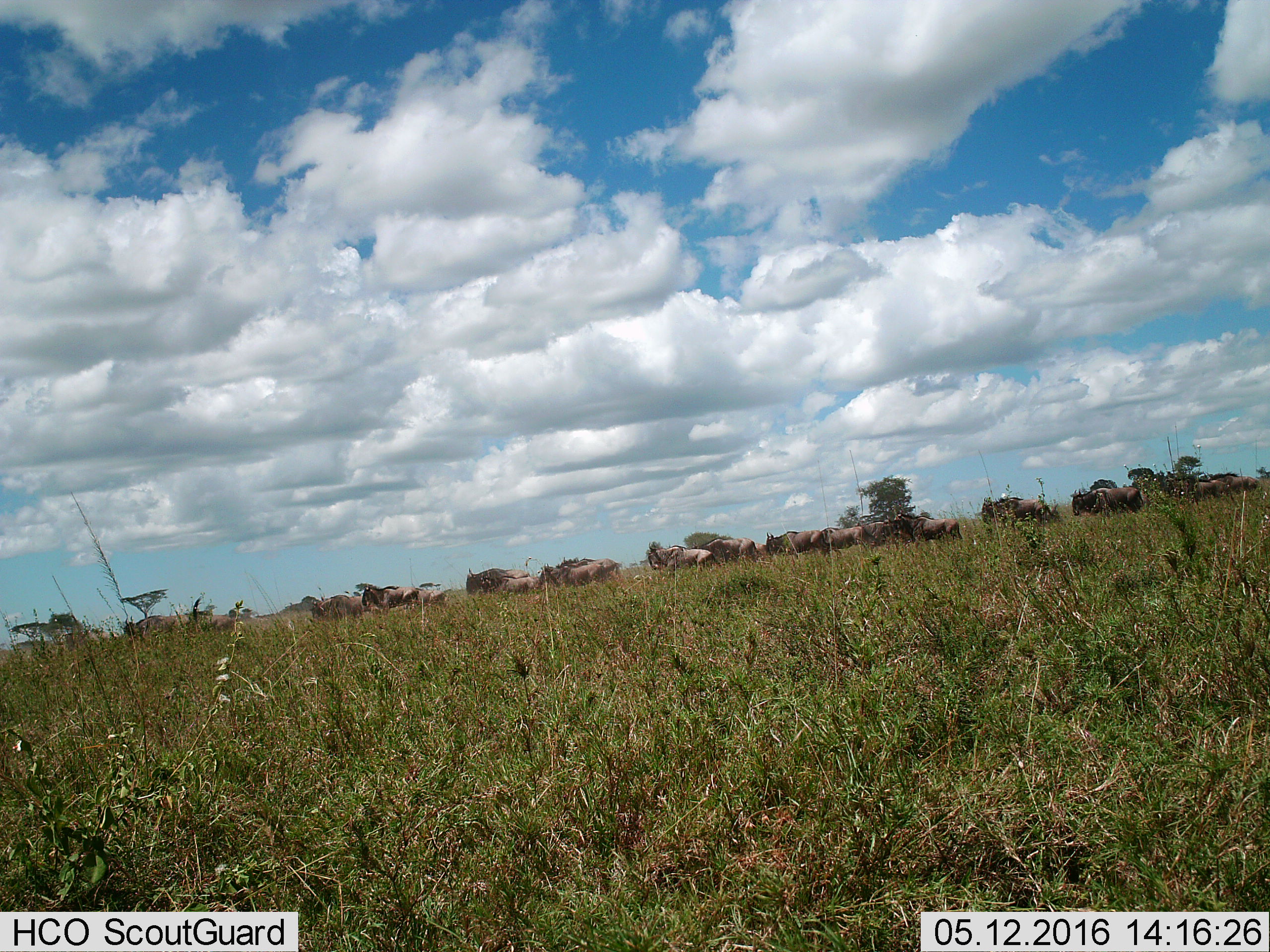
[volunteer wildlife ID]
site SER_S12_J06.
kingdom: Animalia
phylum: Chordata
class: Mammalia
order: Artiodactyla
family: Bovidae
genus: Connochaetes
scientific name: Connochaetes taurinus taurinus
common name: blue wildebeest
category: wildebeestblue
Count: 11-50.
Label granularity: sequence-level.